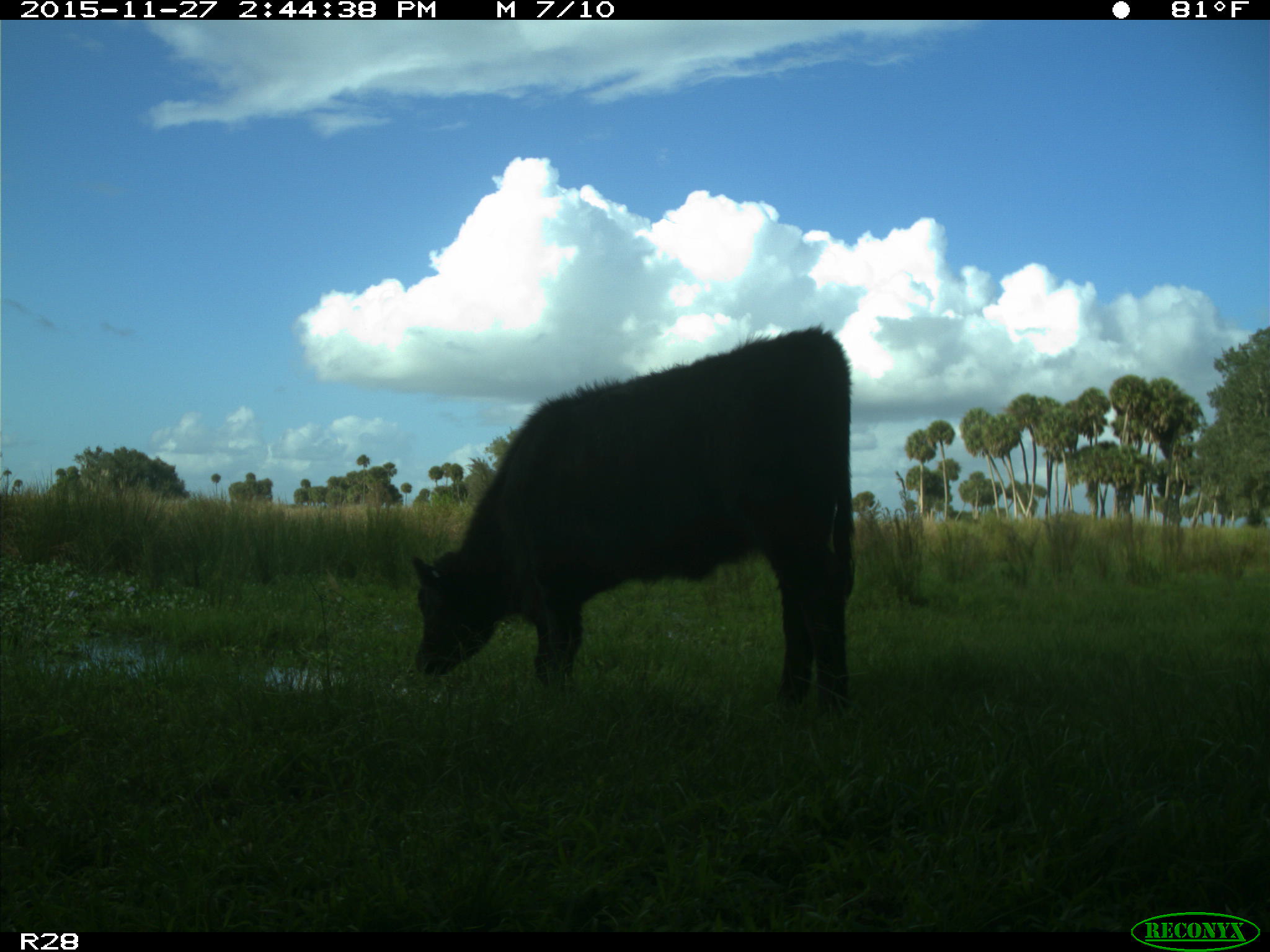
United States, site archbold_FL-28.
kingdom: Animalia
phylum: Chordata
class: Mammalia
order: Artiodactyla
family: Bovidae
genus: Bos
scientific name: Bos taurus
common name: domestic cow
Bos taurus (domestic cow).